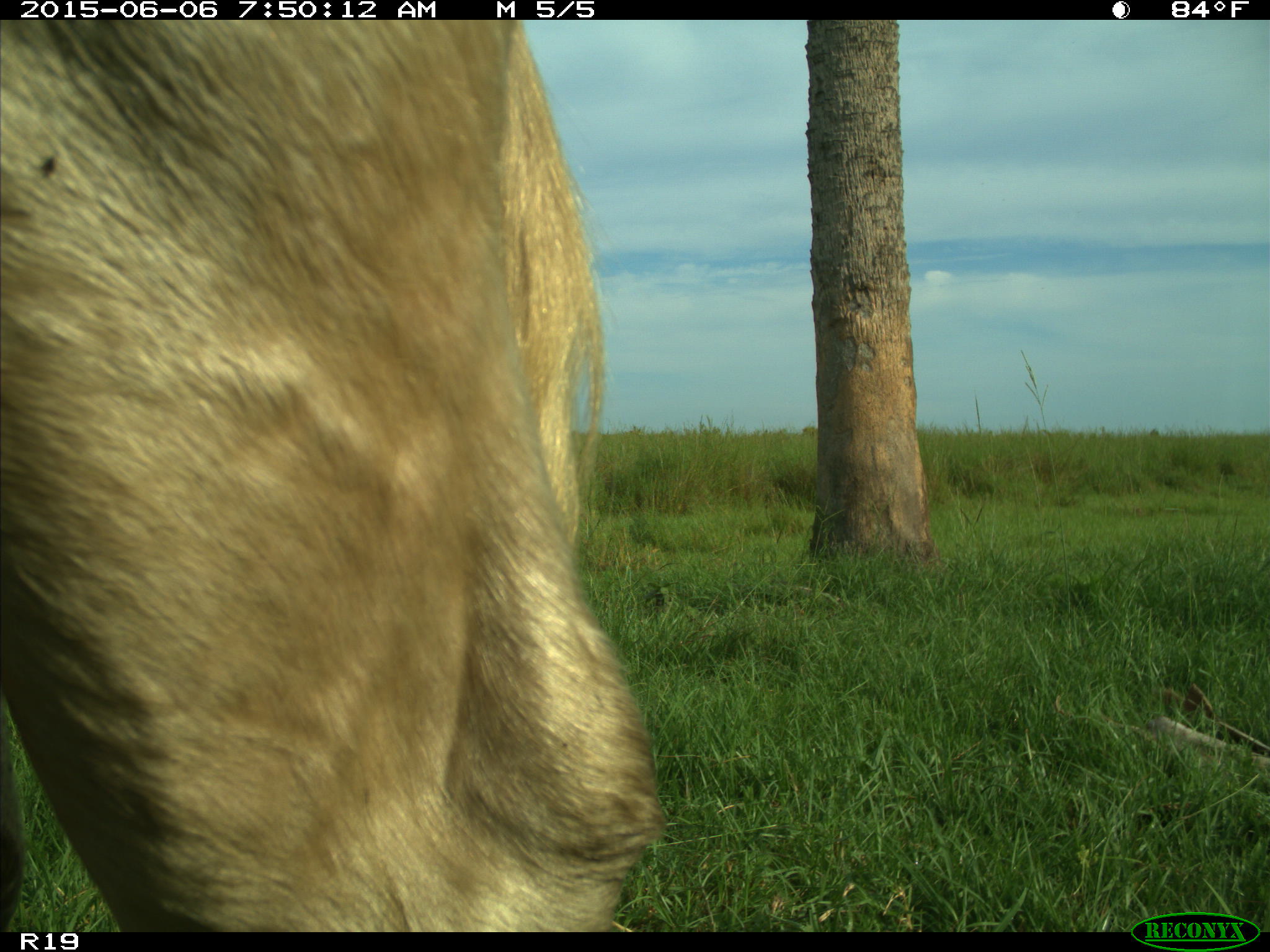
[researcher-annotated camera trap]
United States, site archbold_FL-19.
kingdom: Animalia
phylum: Chordata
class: Mammalia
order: Artiodactyla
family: Bovidae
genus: Bos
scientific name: Bos taurus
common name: domestic cow